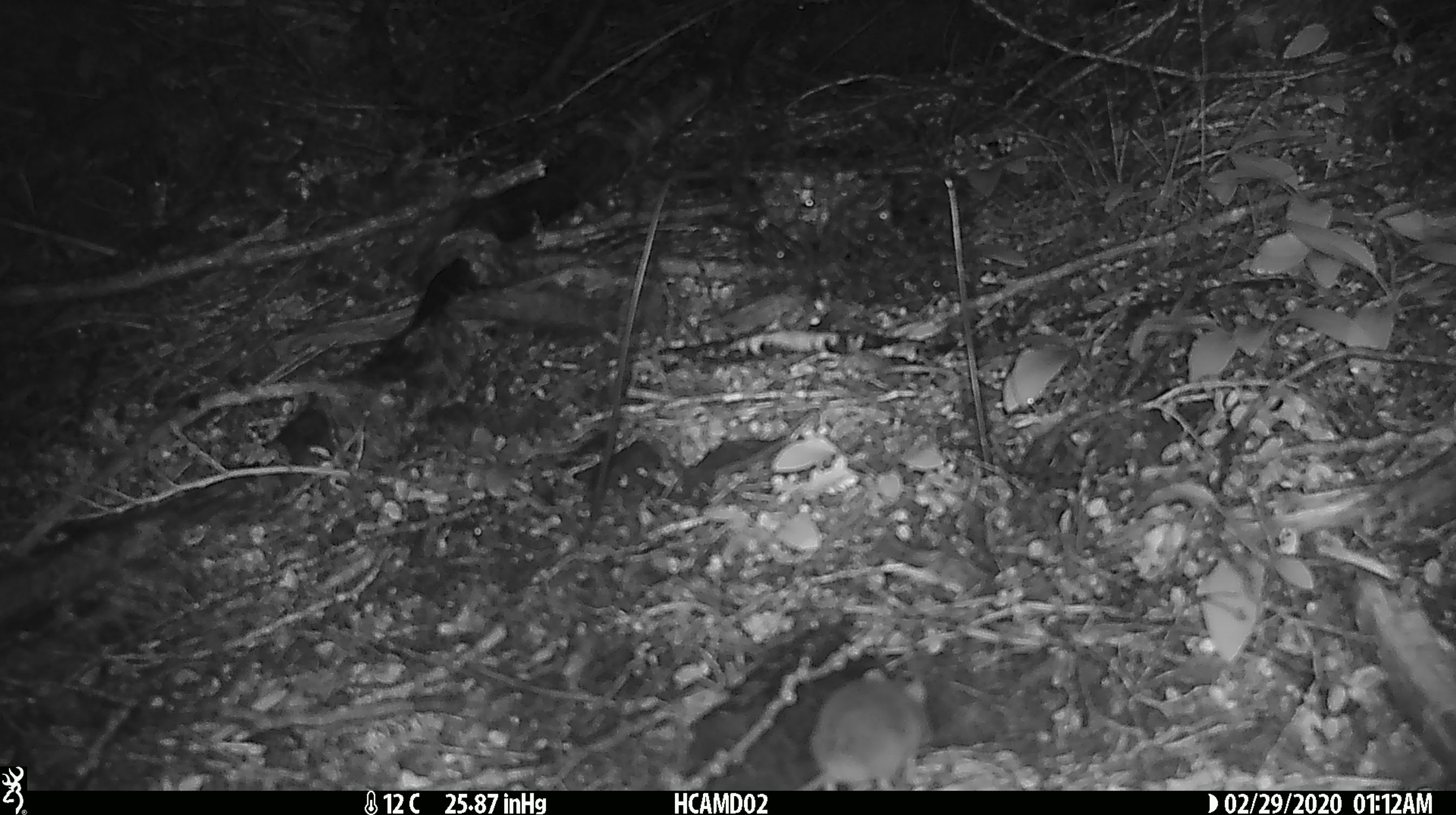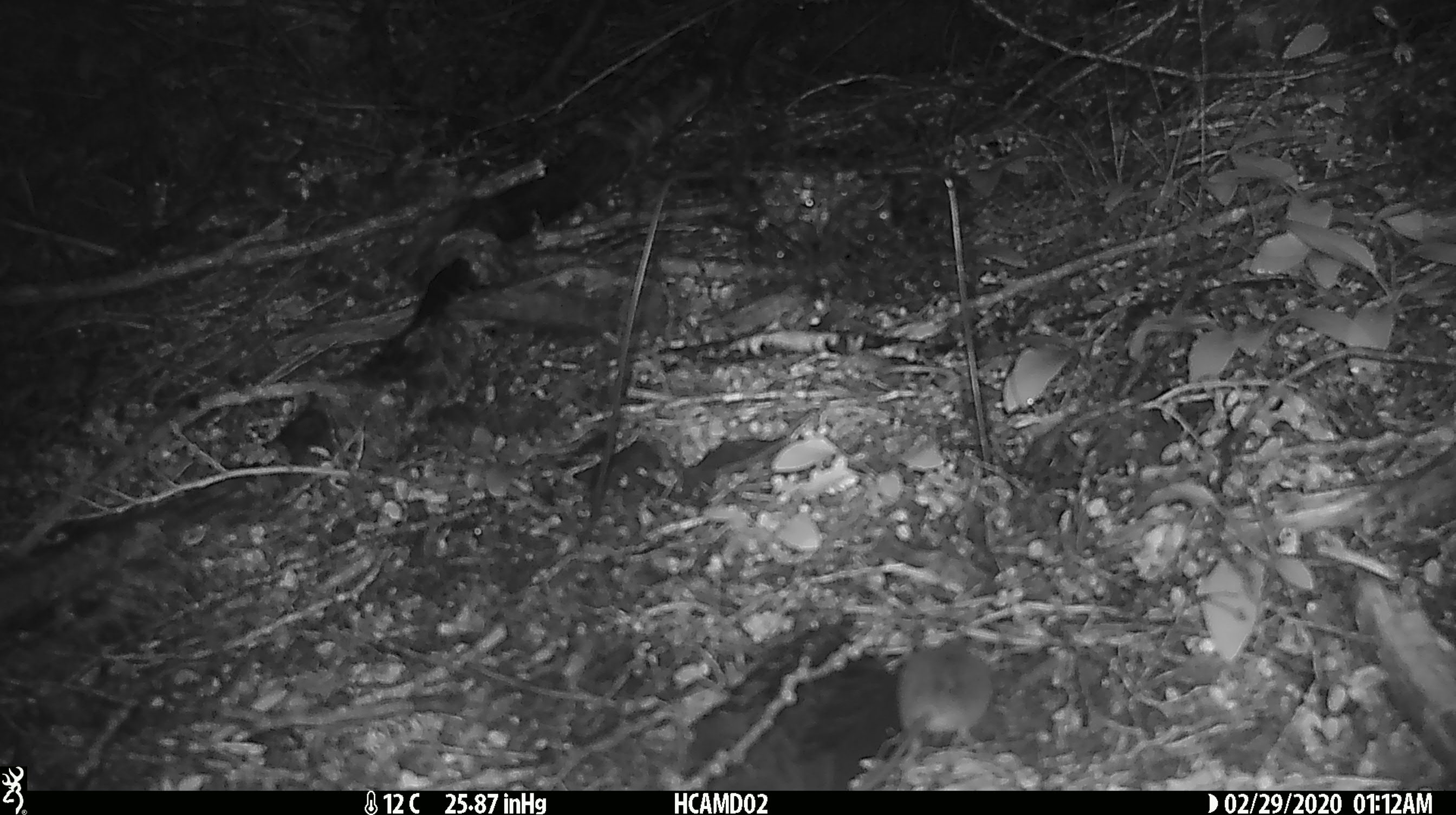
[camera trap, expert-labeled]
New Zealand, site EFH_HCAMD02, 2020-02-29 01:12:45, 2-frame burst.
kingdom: Animalia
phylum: Chordata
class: Mammalia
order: Rodentia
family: Muridae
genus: Mus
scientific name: Mus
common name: mouse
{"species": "mouse (Mus)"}